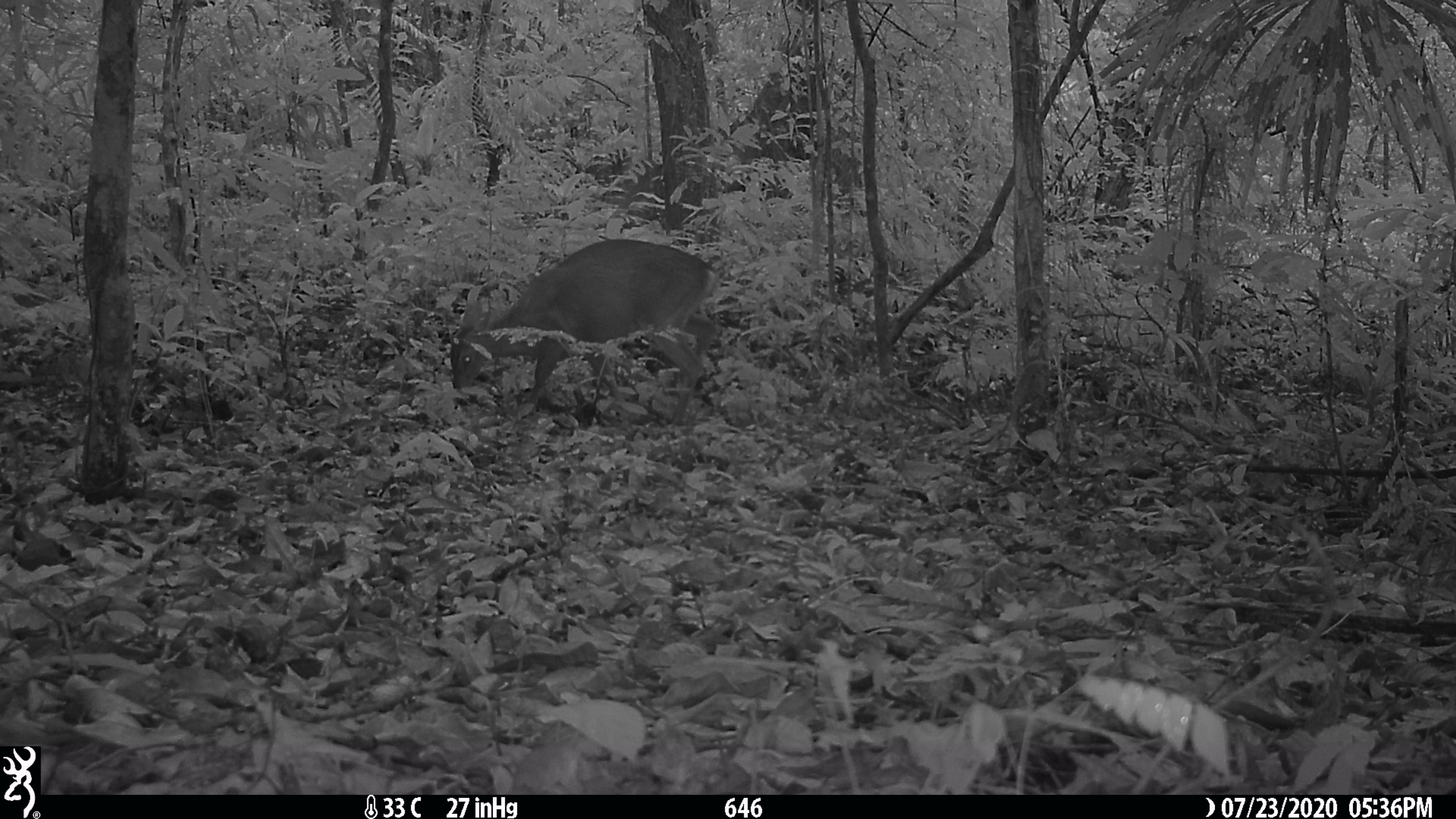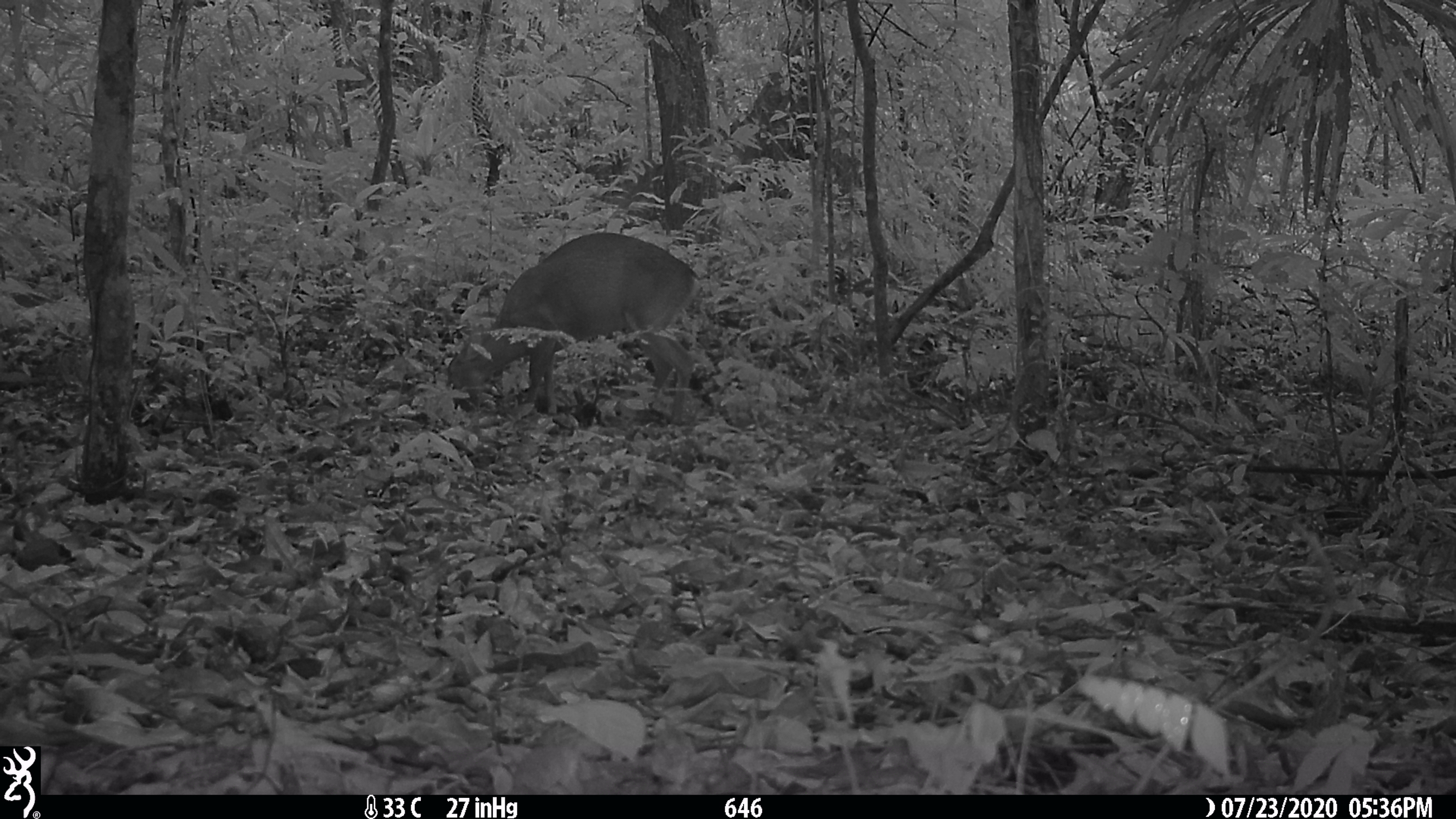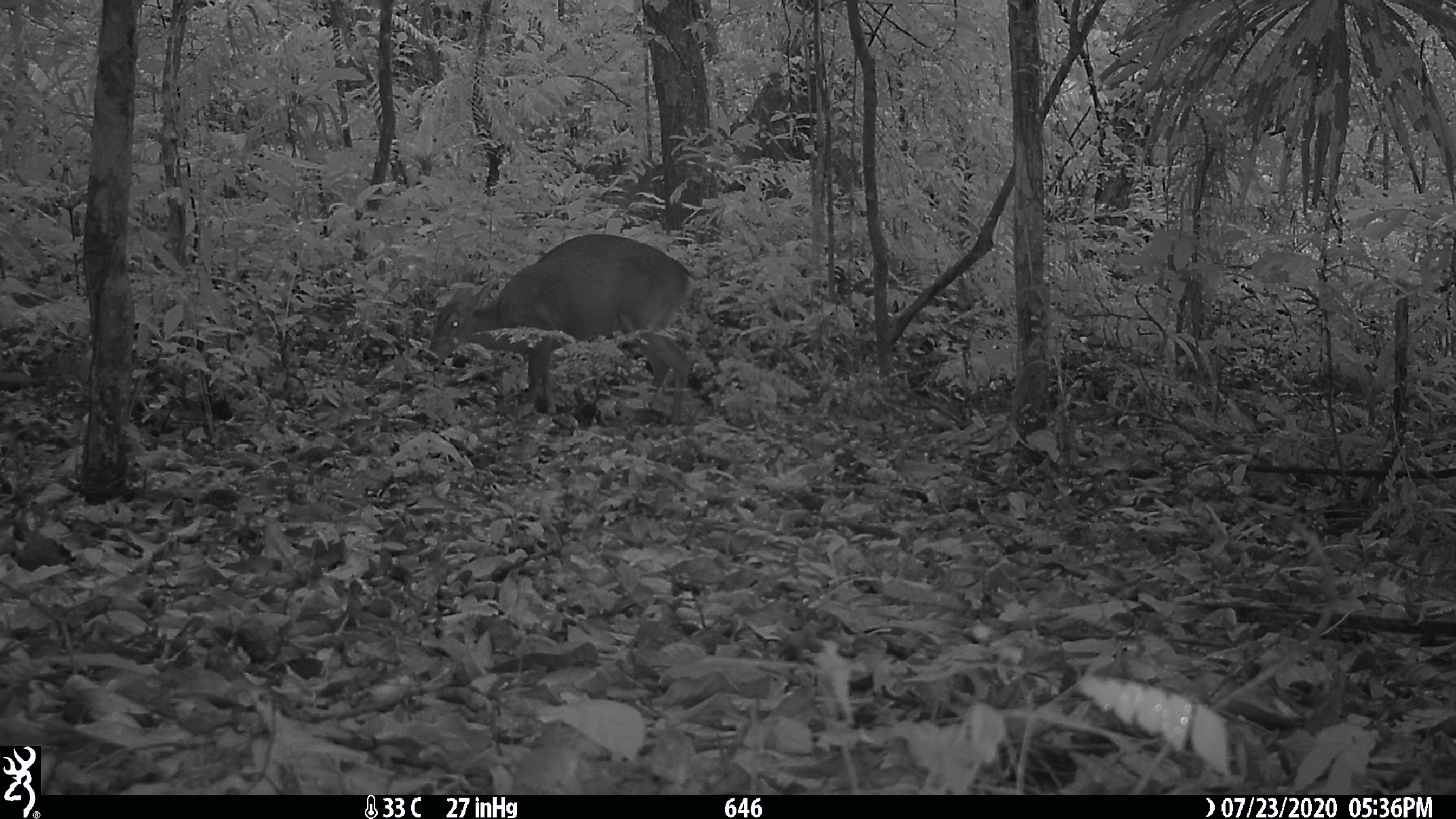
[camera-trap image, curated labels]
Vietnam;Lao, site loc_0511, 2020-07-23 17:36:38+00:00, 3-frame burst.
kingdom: Animalia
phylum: Chordata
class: Mammalia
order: Artiodactyla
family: Cervidae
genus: Muntiacus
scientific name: Muntiacus vuquangensis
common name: large-antlered muntjac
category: large antlered muntjac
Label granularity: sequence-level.